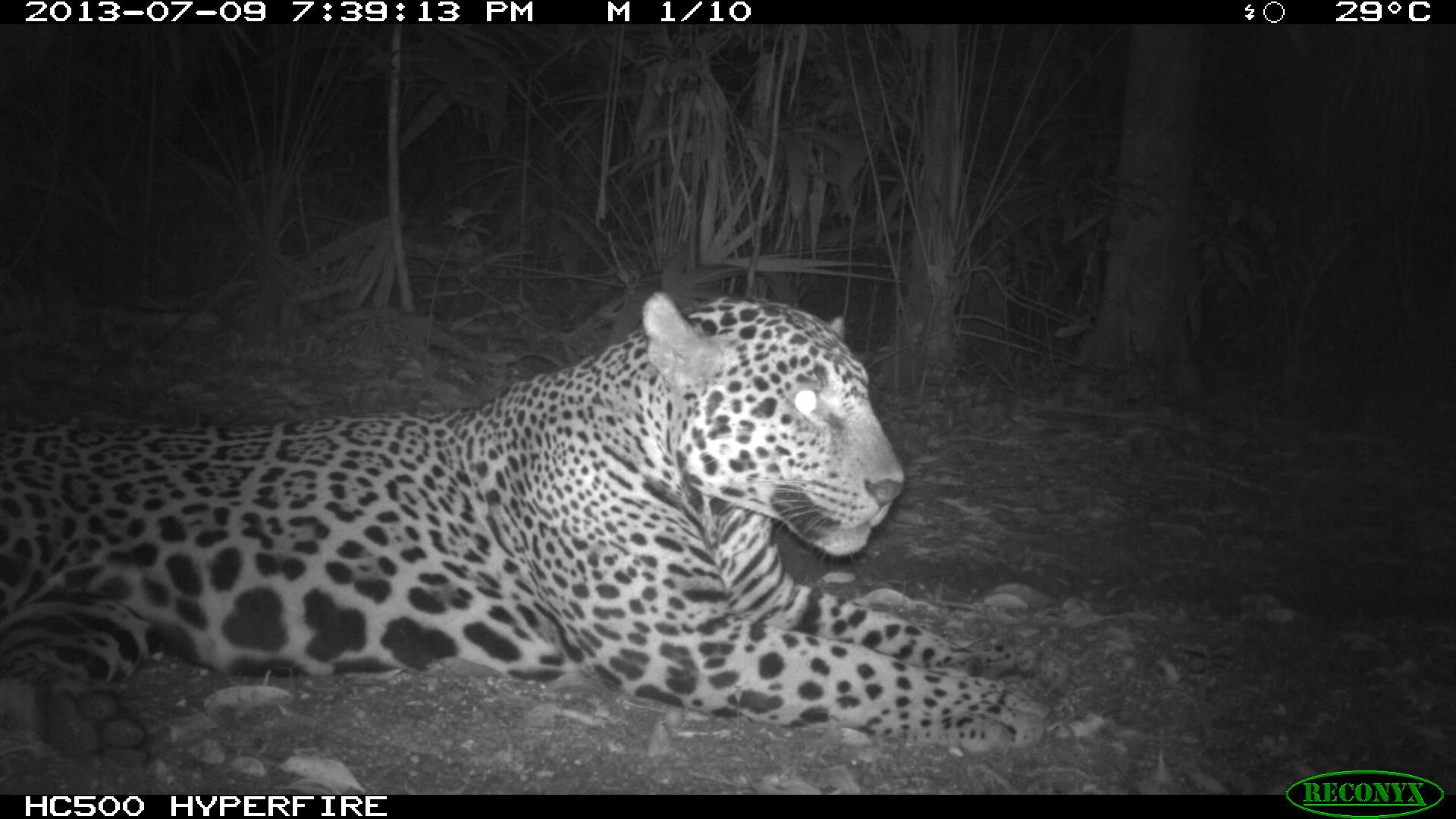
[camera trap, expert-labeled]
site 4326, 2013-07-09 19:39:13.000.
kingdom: Animalia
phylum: Chordata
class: Mammalia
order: Carnivora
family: Felidae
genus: Panthera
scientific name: Panthera onca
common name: jaguar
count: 1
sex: male